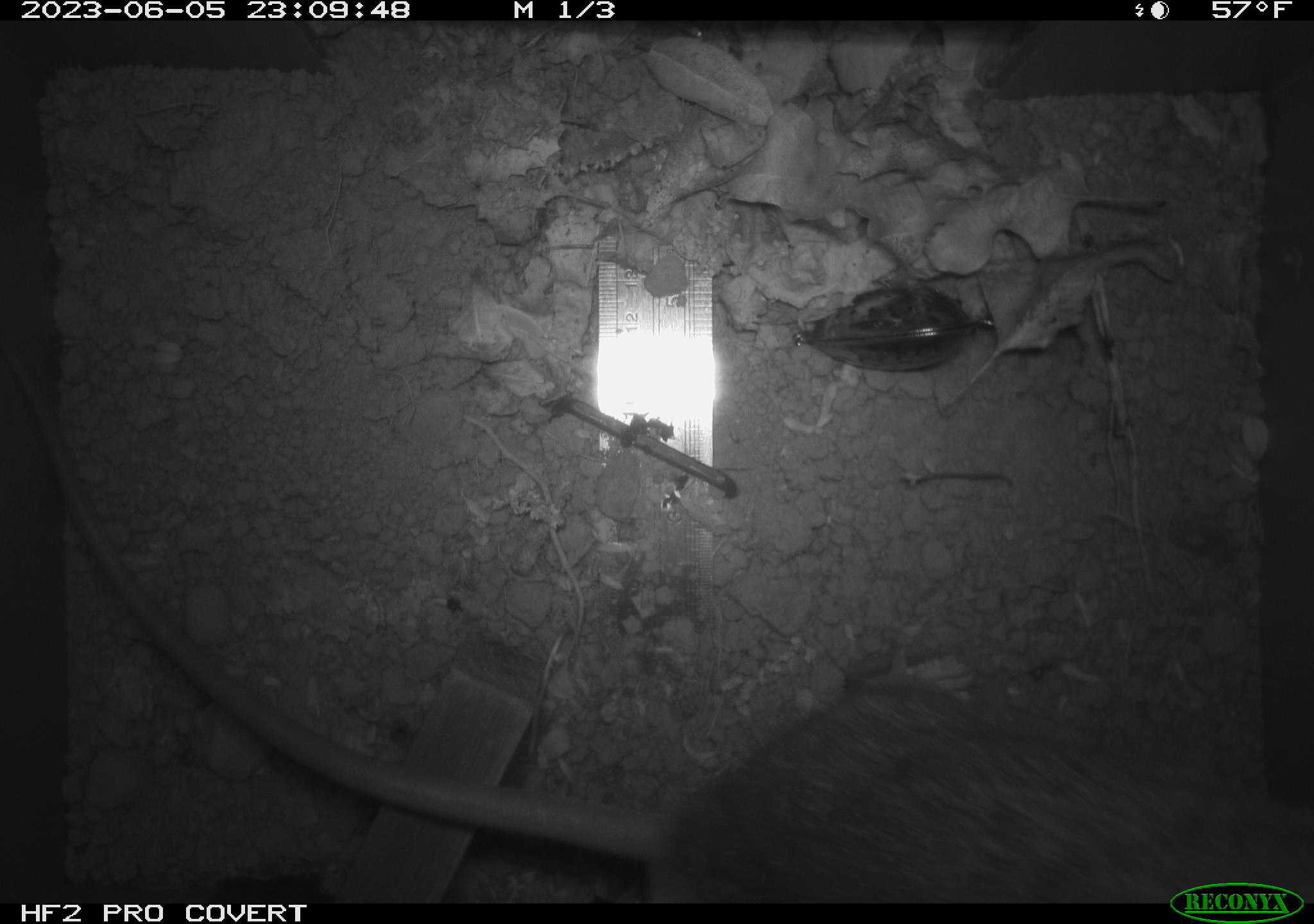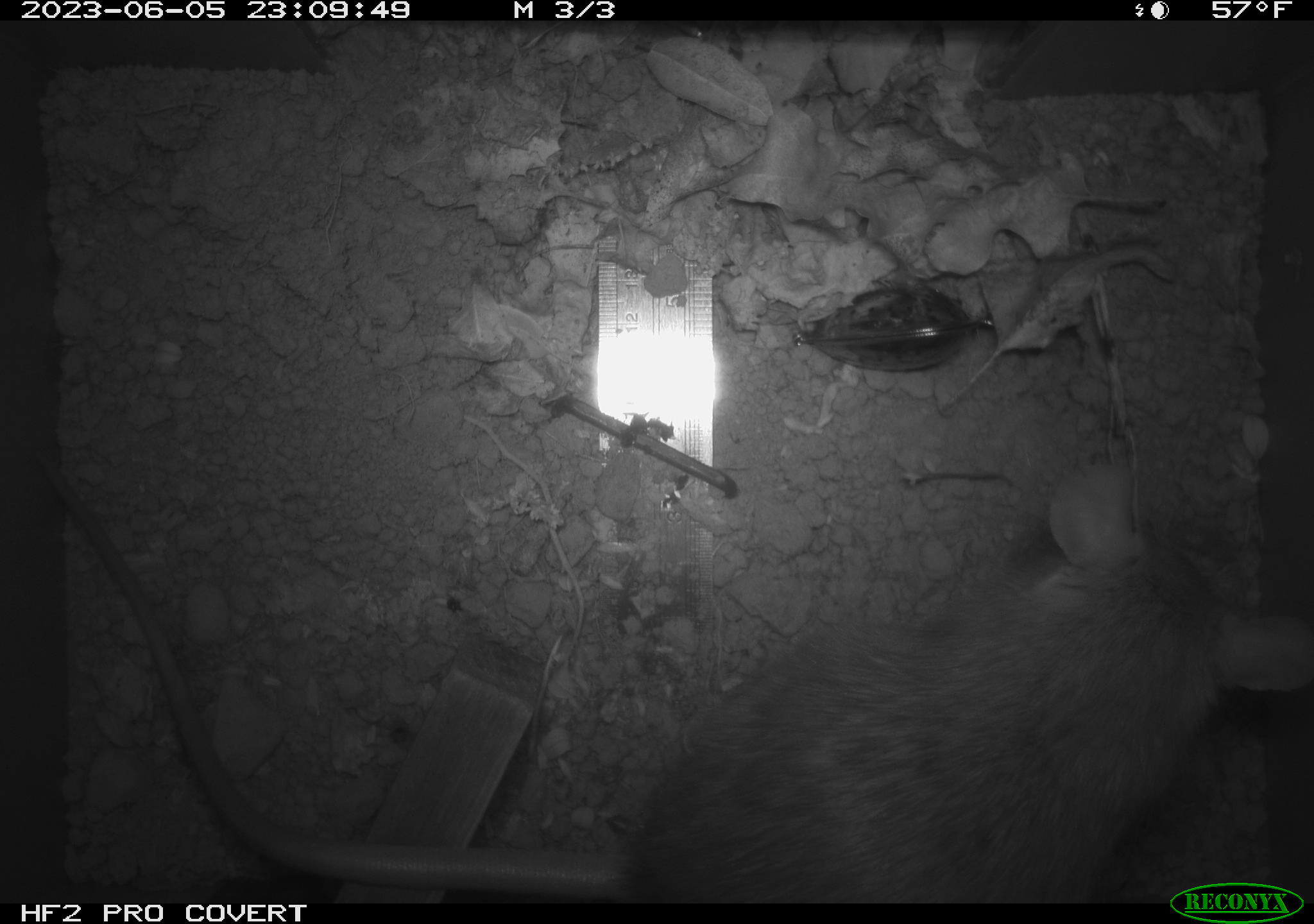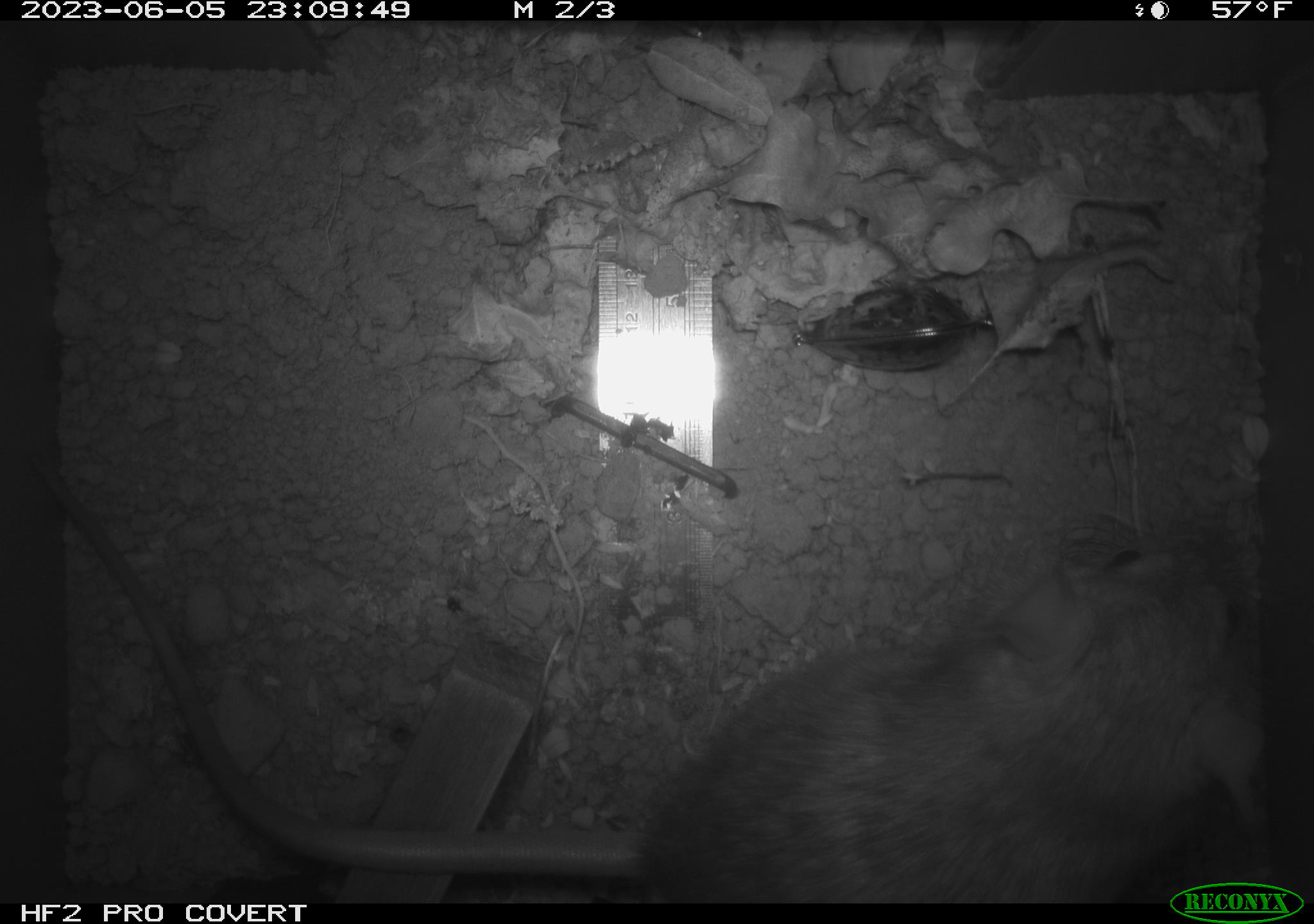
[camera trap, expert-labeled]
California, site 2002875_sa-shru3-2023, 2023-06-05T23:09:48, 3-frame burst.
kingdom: Animalia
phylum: Chordata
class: Mammalia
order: Rodentia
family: Muridae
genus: Rattus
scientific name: Rattus norvegicus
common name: brown rat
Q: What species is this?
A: Brown rat (Rattus norvegicus).